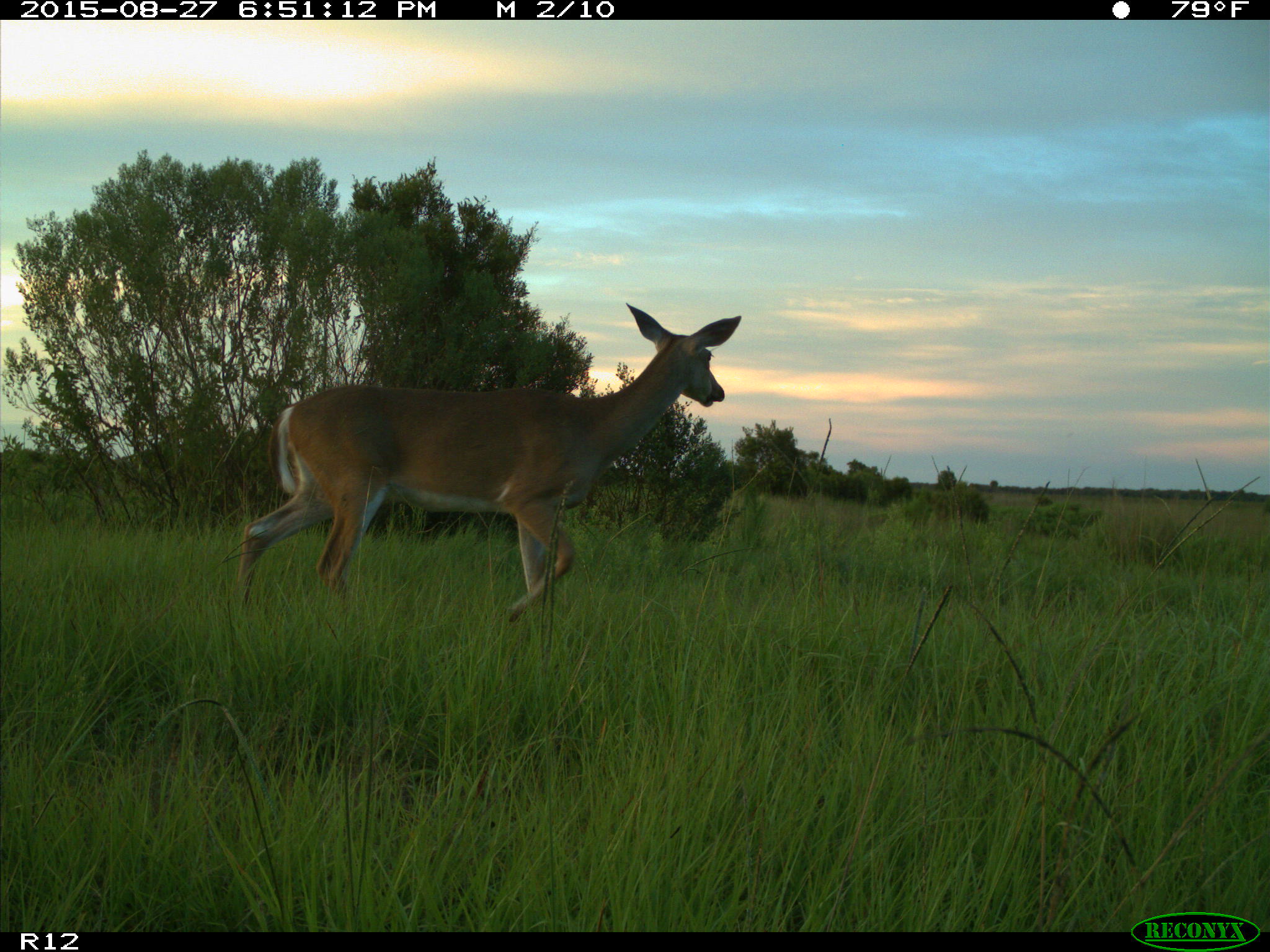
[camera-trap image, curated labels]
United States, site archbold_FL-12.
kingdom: Animalia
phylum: Chordata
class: Mammalia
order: Artiodactyla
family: Cervidae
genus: Odocoileus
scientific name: Odocoileus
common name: deer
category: unidentified deer